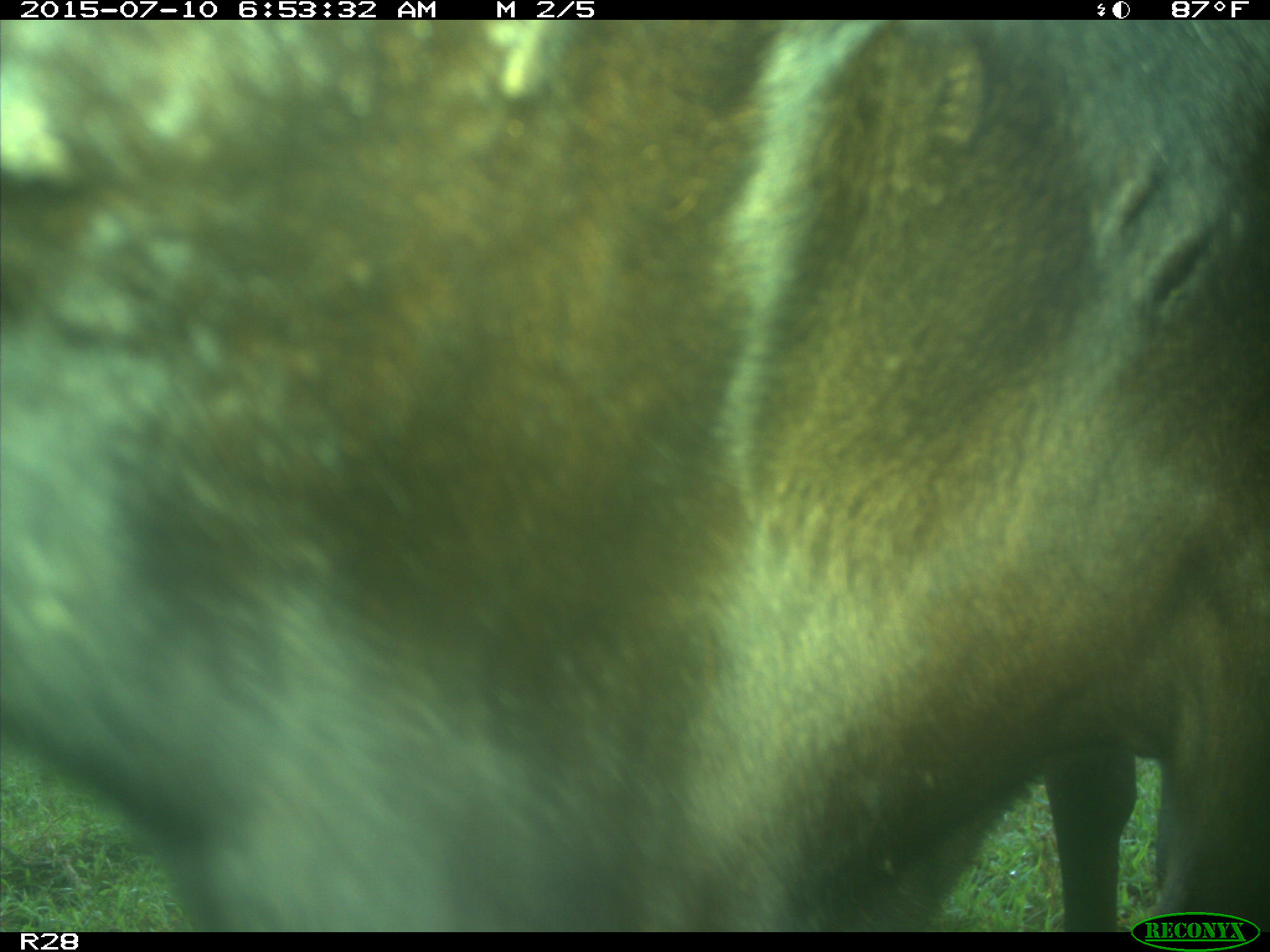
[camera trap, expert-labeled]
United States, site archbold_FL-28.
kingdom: Animalia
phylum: Chordata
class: Mammalia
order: Artiodactyla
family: Bovidae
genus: Bos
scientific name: Bos taurus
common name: domestic cow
Bos taurus (domestic cow).